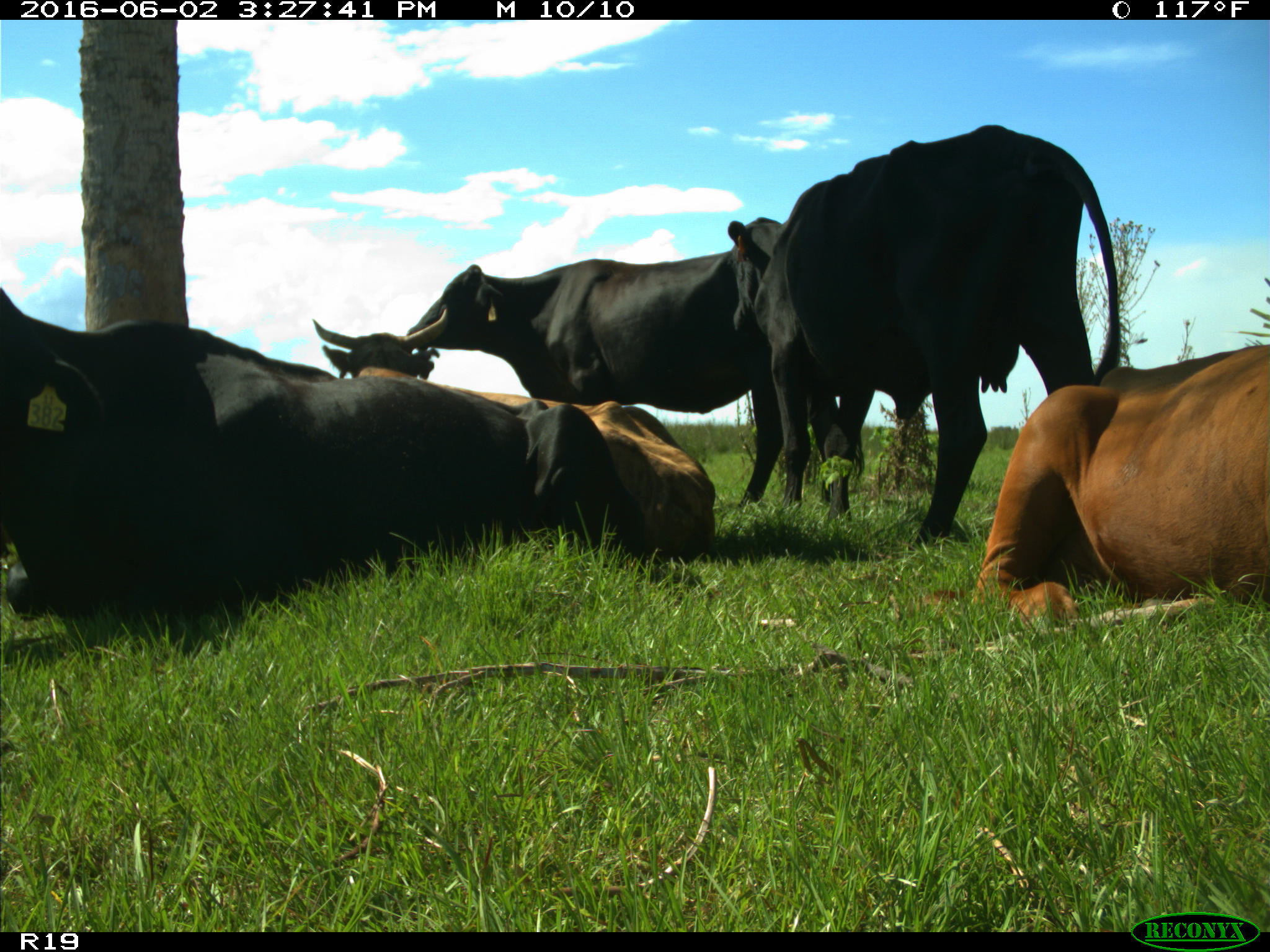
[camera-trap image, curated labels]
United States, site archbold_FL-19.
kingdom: Animalia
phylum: Chordata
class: Mammalia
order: Artiodactyla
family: Bovidae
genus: Bos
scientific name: Bos taurus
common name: domestic cow